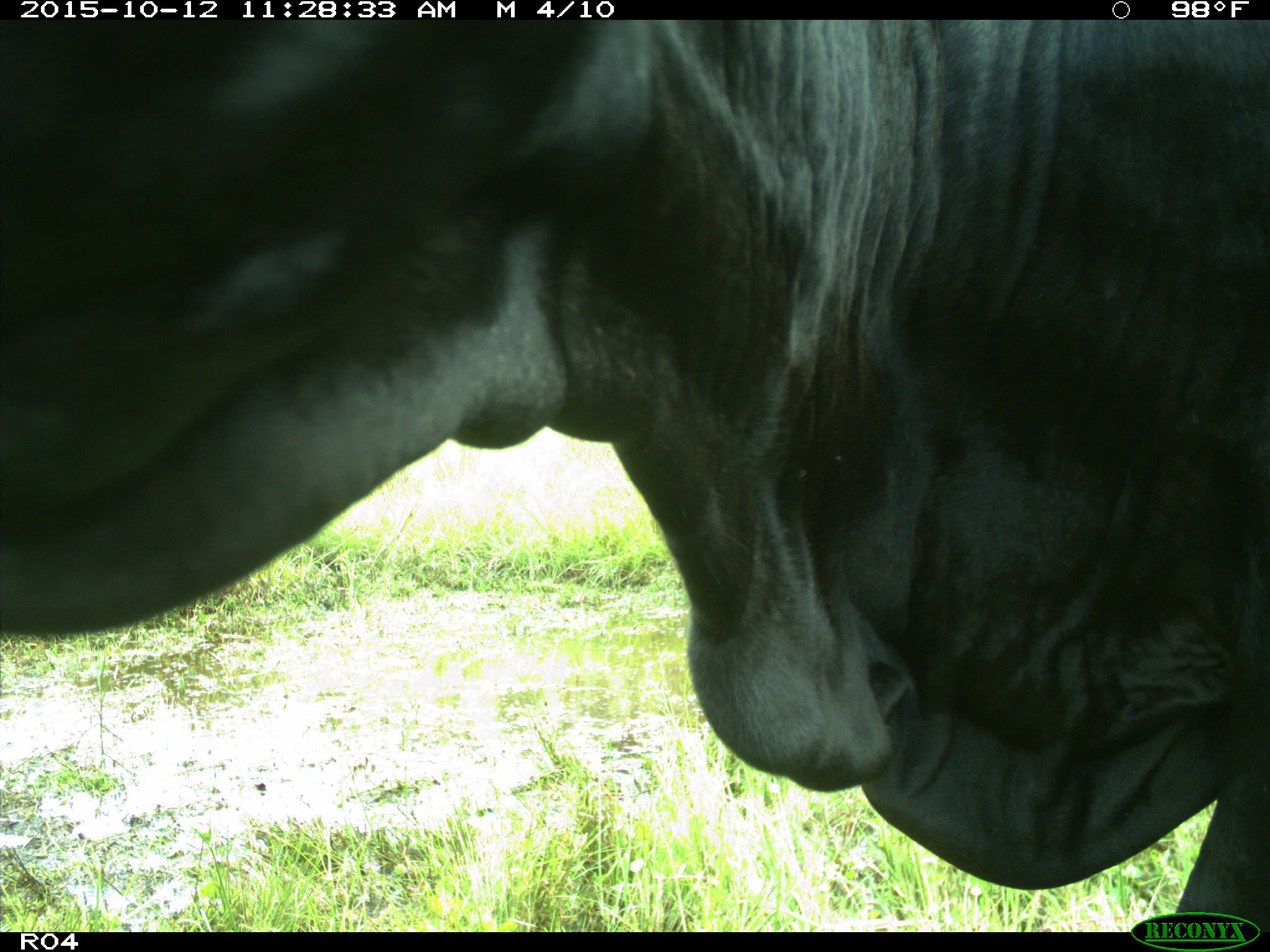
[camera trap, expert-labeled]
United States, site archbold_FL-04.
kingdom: Animalia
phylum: Chordata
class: Mammalia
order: Artiodactyla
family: Bovidae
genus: Bos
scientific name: Bos taurus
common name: domestic cow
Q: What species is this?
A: Bos taurus (domestic cow).